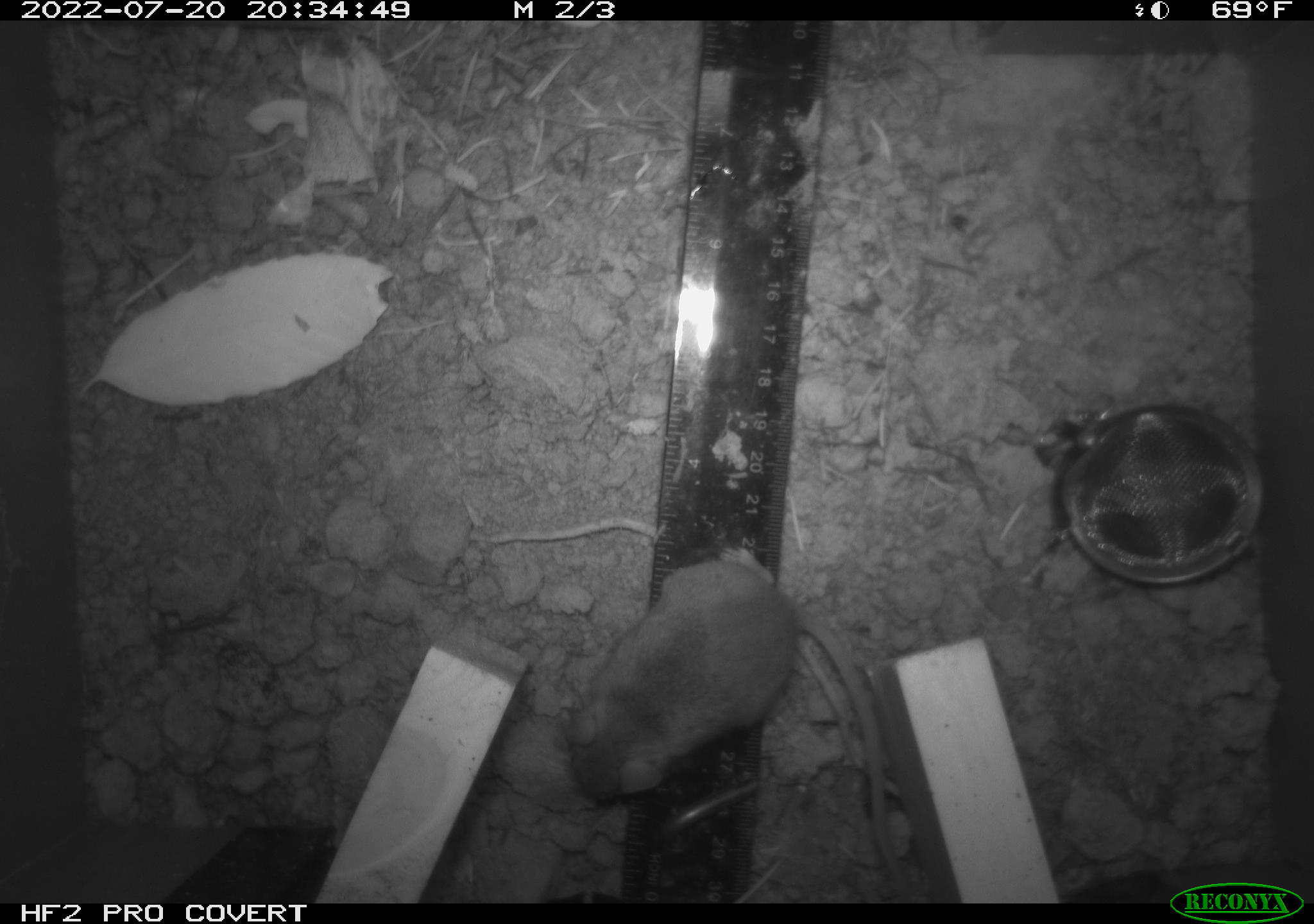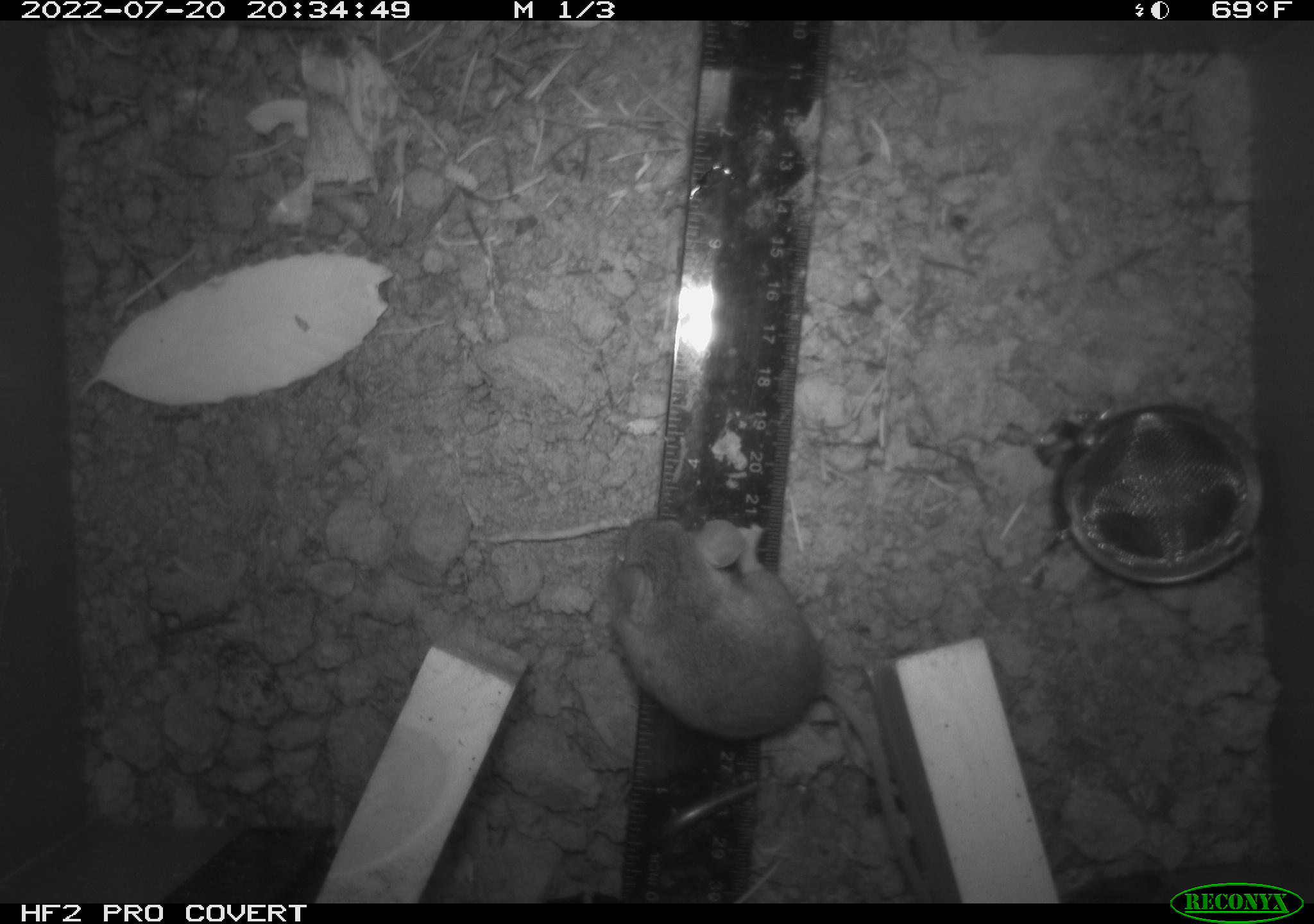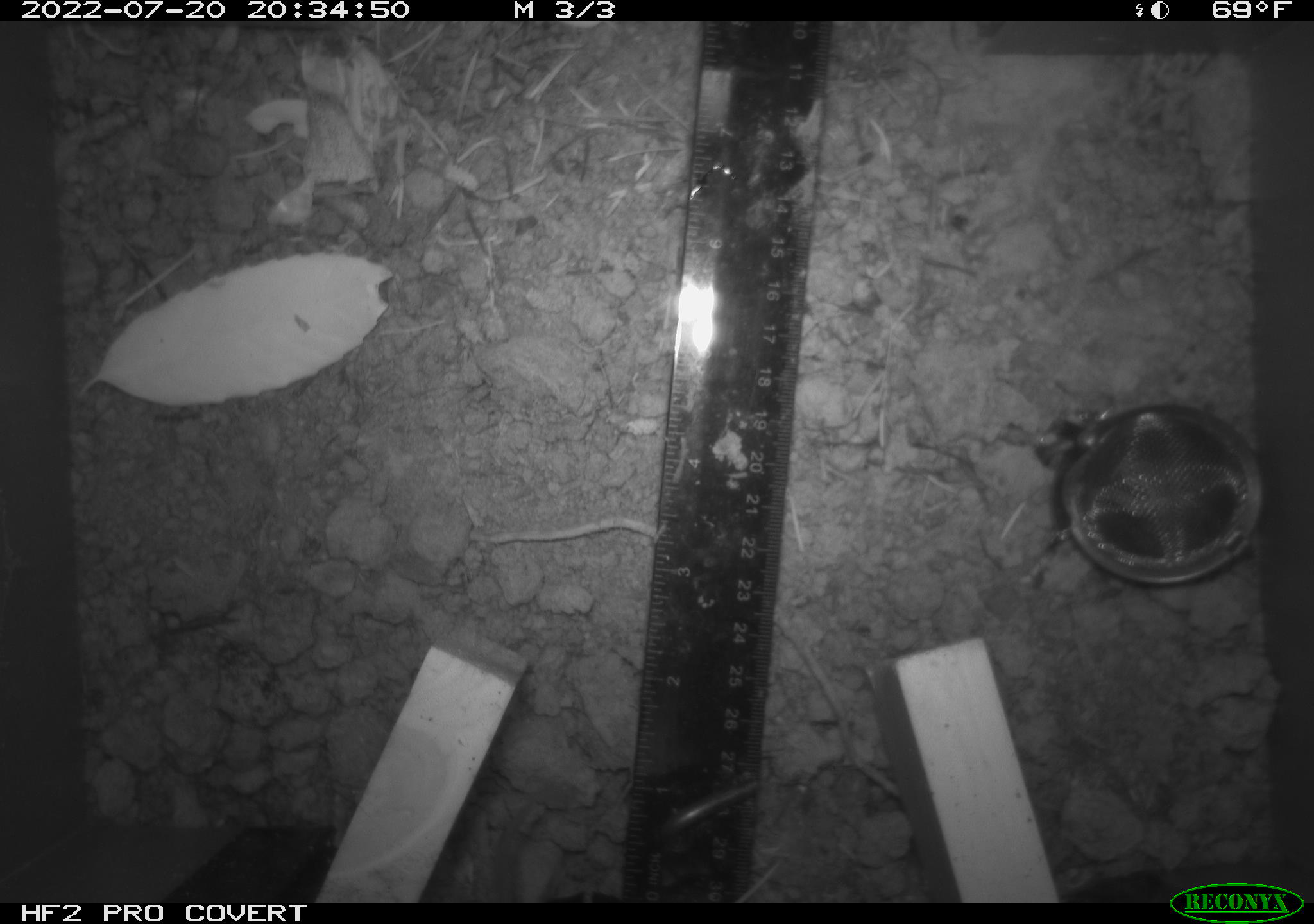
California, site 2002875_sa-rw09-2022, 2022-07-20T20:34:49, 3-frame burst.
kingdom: Animalia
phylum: Chordata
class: Mammalia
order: Rodentia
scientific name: Rodentia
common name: rodent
Rodent (Rodentia).